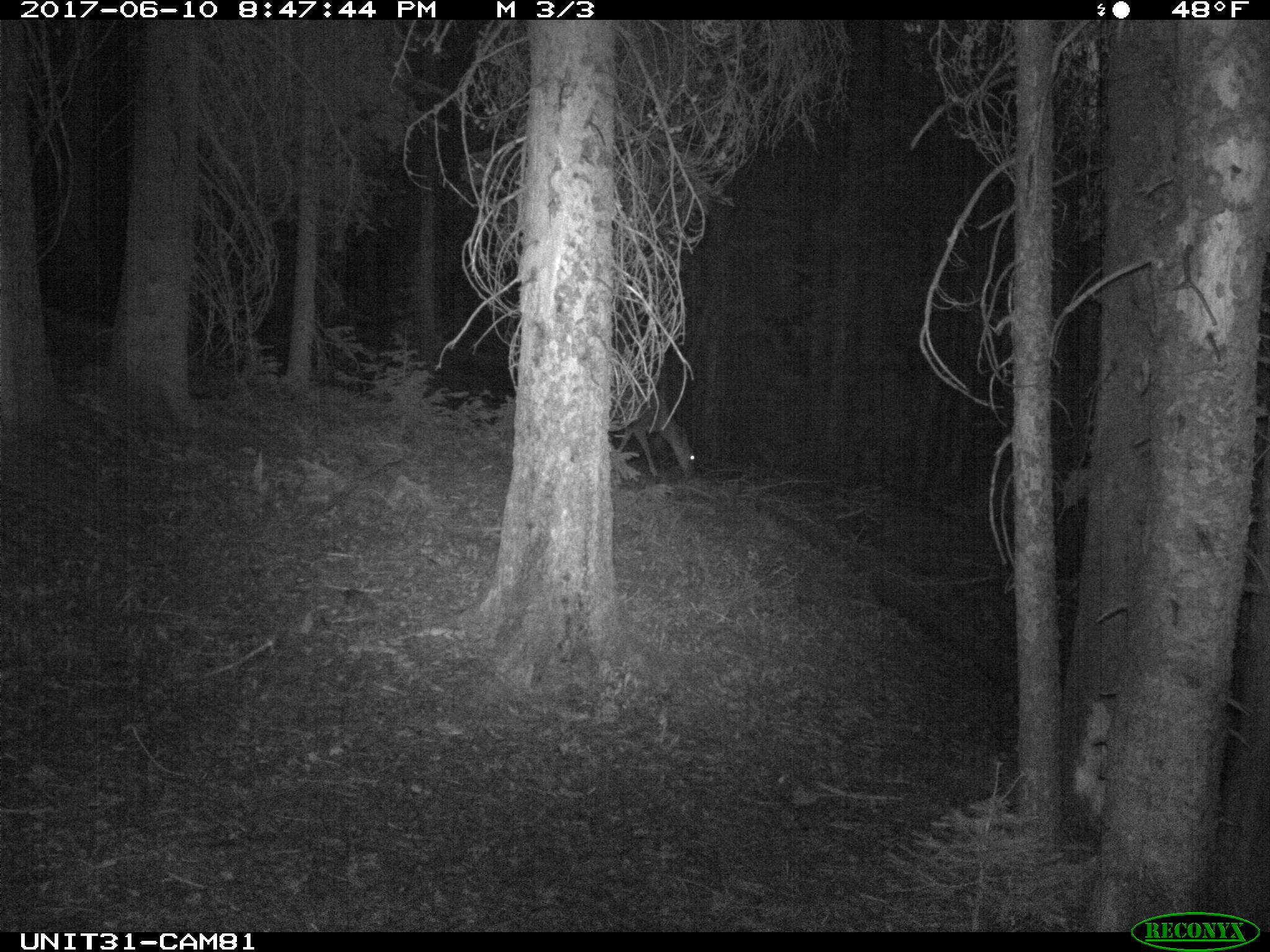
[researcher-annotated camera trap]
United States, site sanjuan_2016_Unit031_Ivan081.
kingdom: Animalia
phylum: Chordata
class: Mammalia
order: Artiodactyla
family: Cervidae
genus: Odocoileus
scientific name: Odocoileus hemionus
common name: mule deer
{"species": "Odocoileus hemionus (mule deer)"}